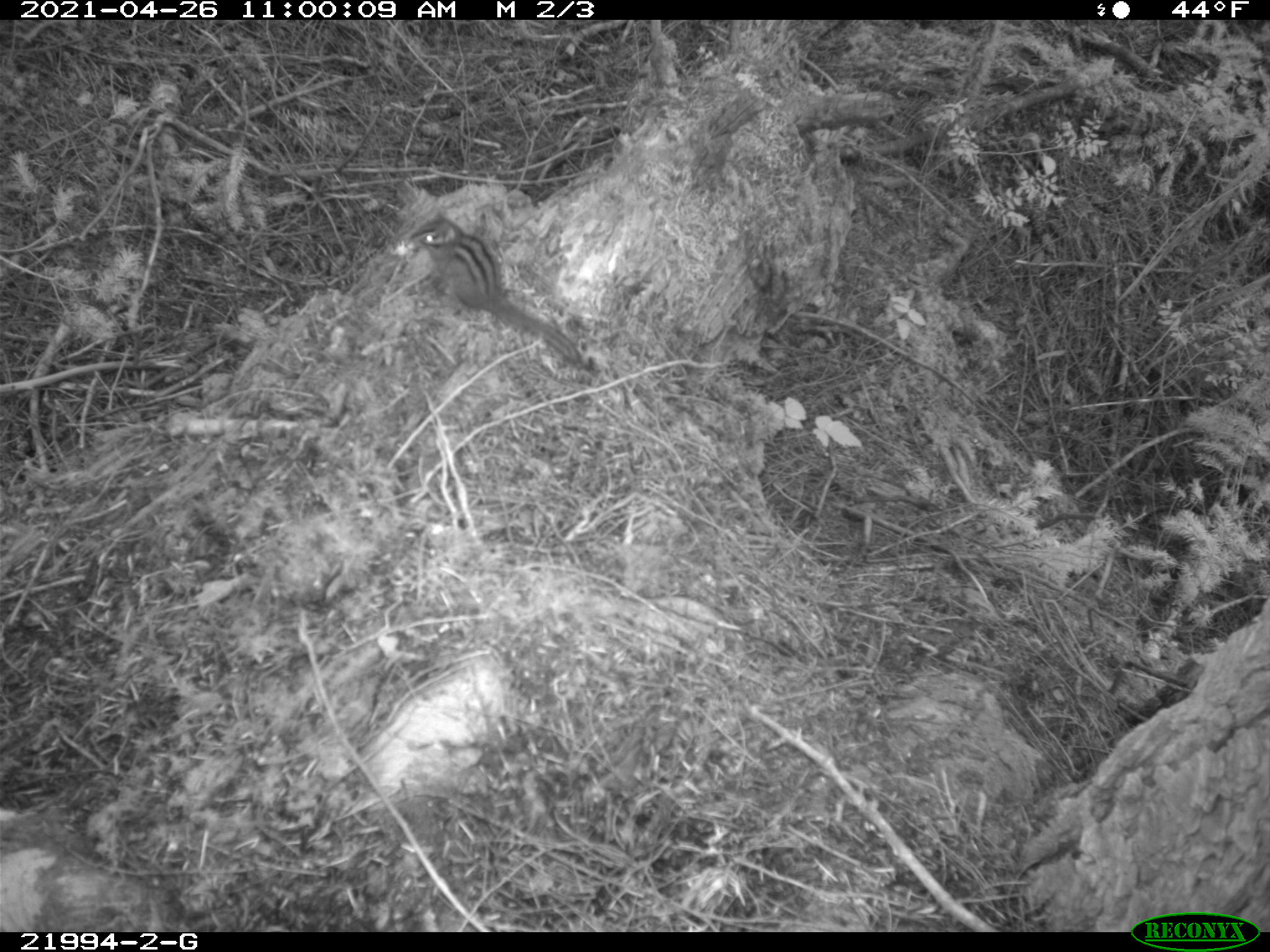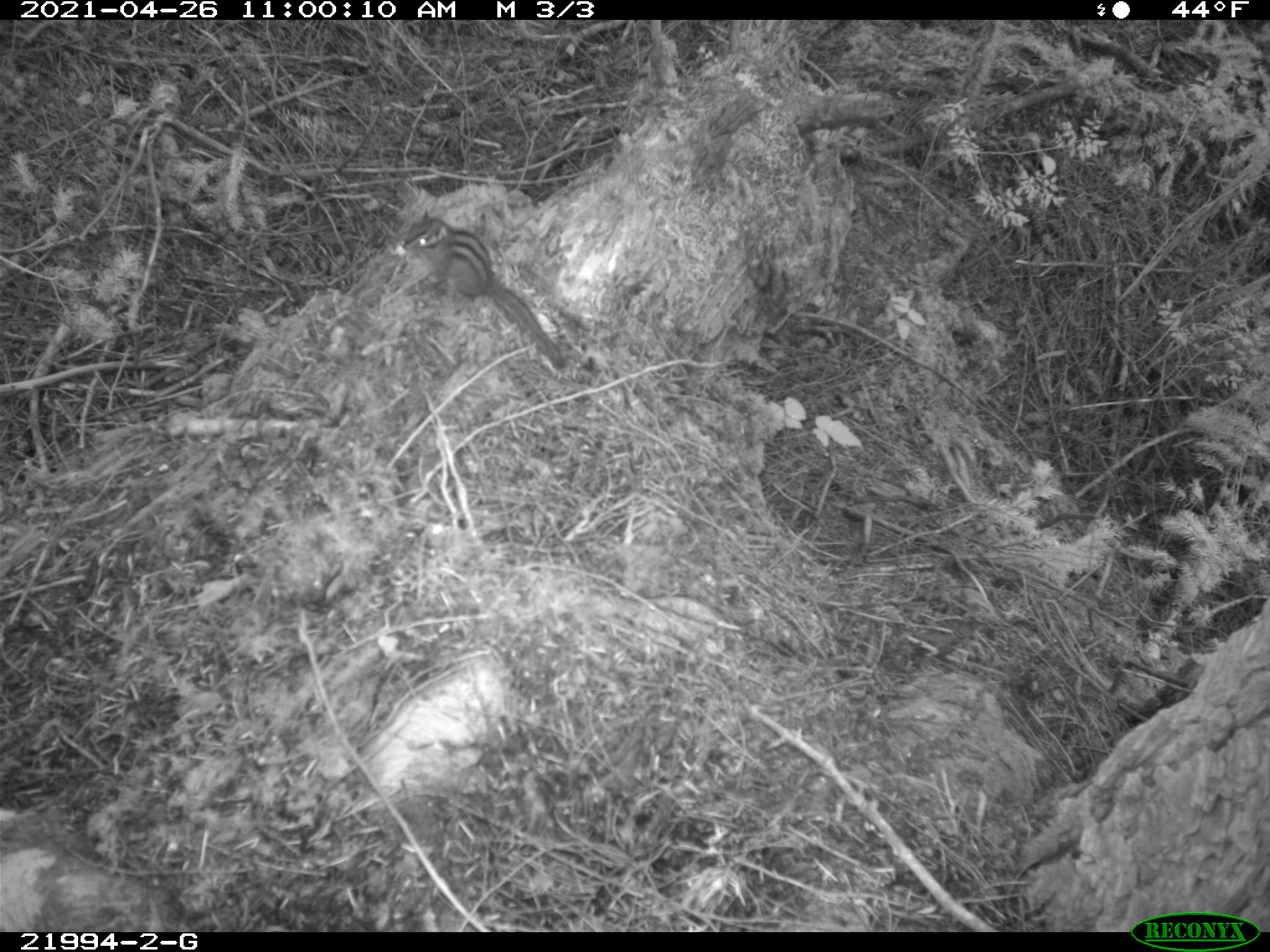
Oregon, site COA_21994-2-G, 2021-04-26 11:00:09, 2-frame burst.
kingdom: Animalia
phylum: Chordata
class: Mammalia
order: Rodentia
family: Sciuridae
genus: Neotamias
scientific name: Neotamias townsendii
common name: townsend's chipmunk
Townsend's chipmunk (Neotamias townsendii).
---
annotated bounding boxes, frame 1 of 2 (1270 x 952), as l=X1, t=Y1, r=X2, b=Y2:
townsend's chipmunk: l=413, t=211, r=591, b=367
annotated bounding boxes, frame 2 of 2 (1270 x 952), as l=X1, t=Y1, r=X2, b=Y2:
townsend's chipmunk: l=398, t=209, r=573, b=374